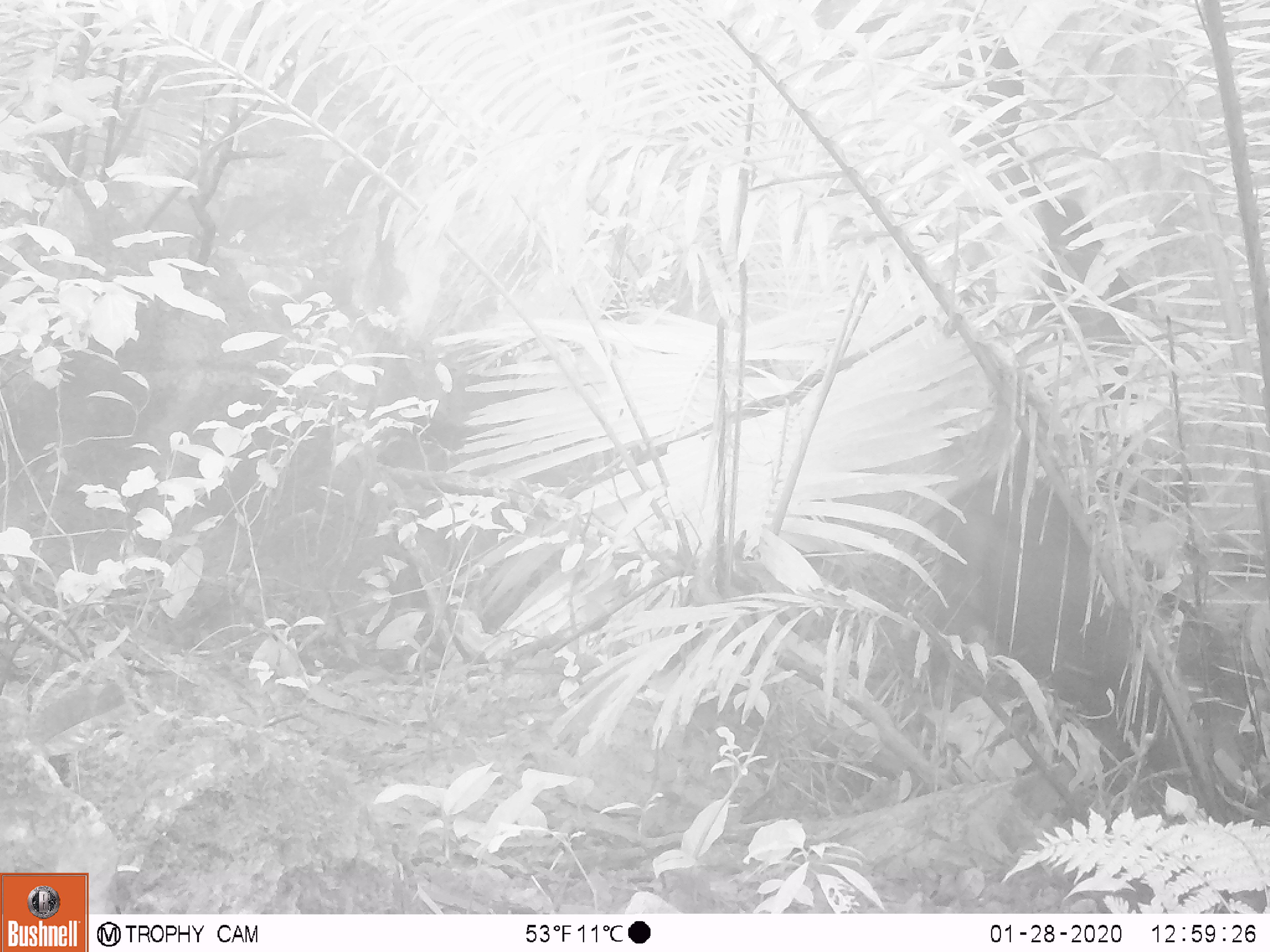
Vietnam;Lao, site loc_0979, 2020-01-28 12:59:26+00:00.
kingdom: Animalia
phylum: Chordata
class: Mammalia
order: Artiodactyla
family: Suidae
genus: Sus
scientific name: Sus scrofa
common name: eurasian wild pig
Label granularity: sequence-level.